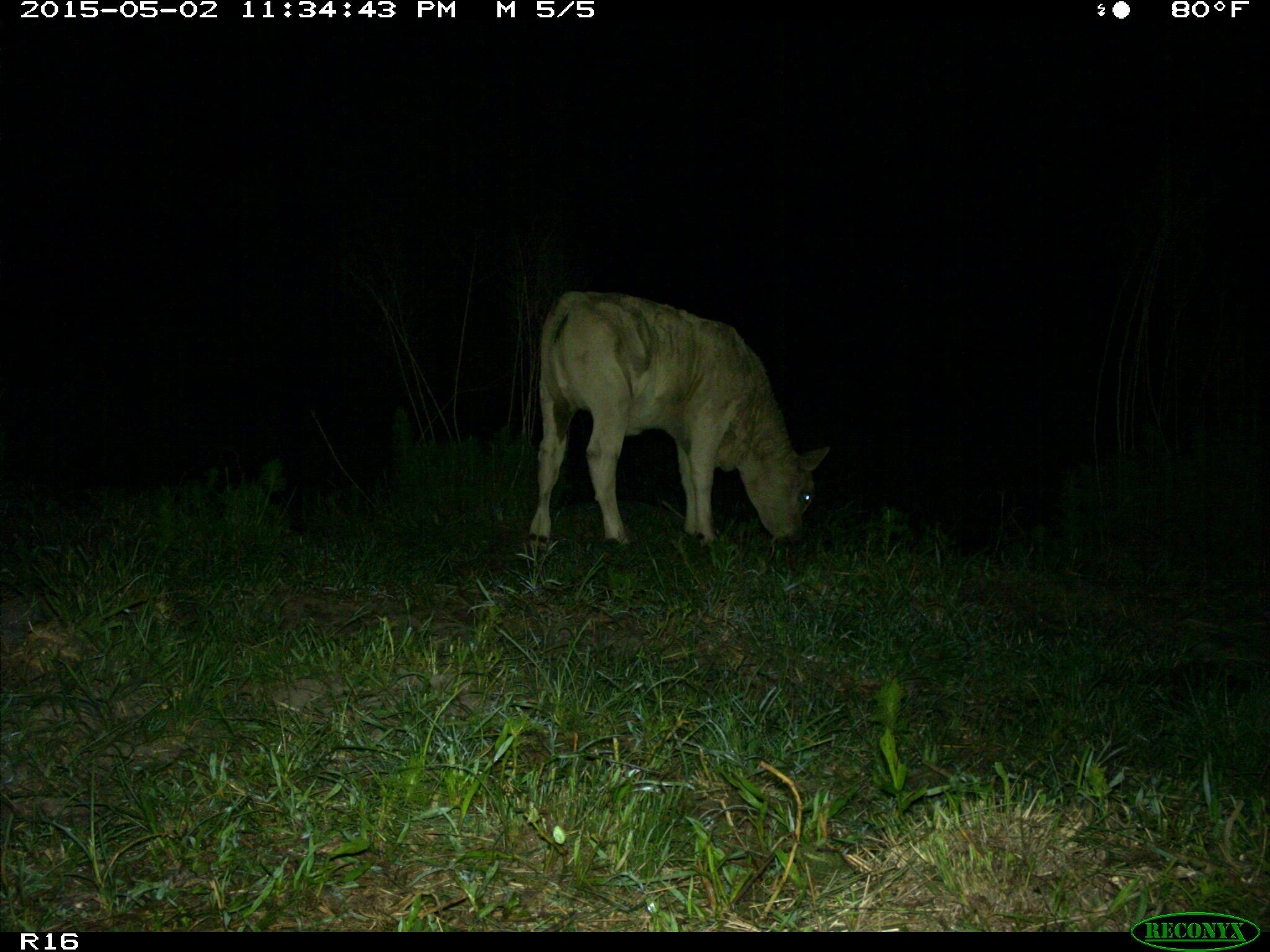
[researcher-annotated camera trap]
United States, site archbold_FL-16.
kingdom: Animalia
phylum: Chordata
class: Mammalia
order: Artiodactyla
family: Bovidae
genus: Bos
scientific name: Bos taurus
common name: domestic cow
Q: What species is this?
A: Bos taurus (domestic cow).